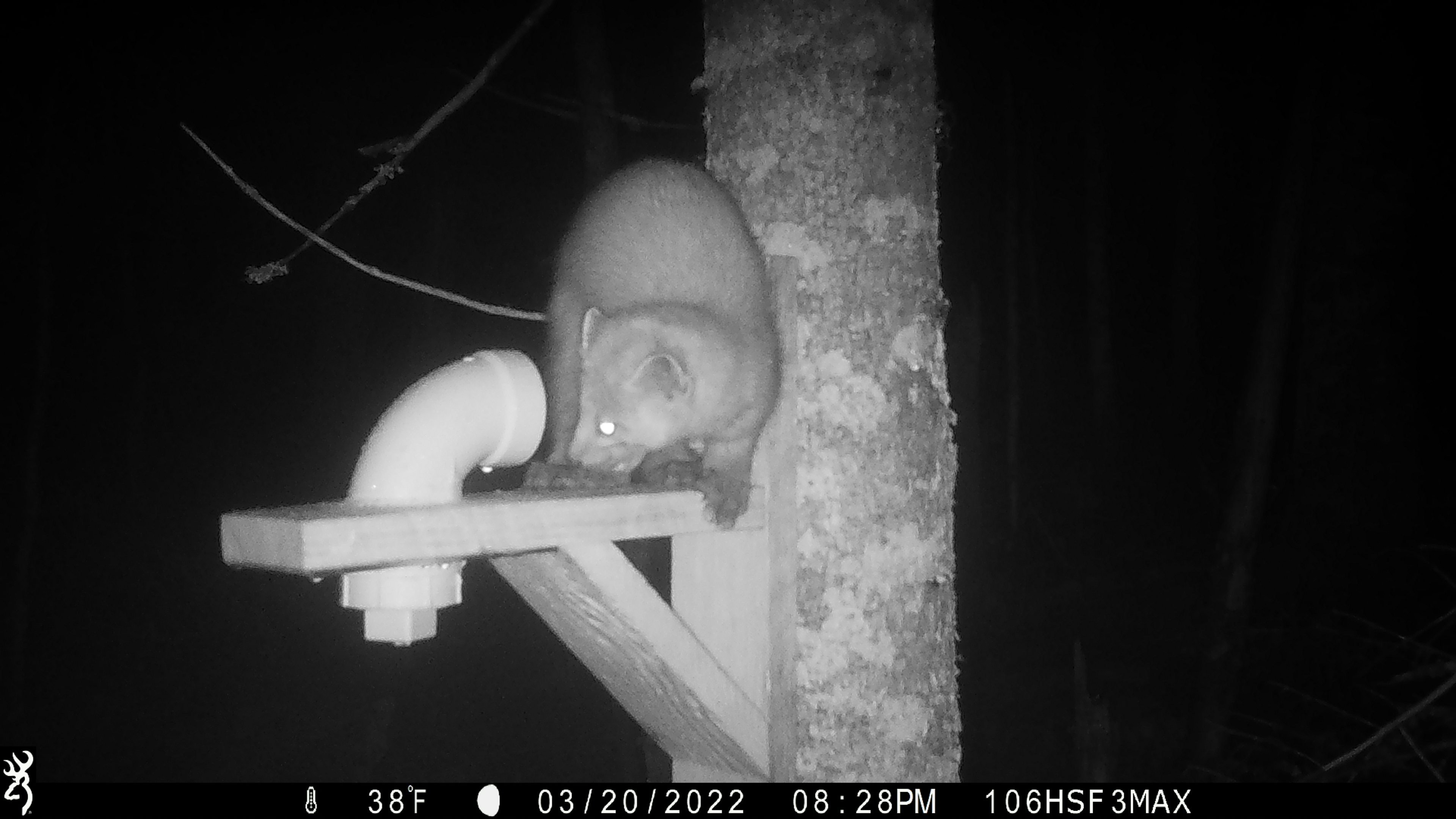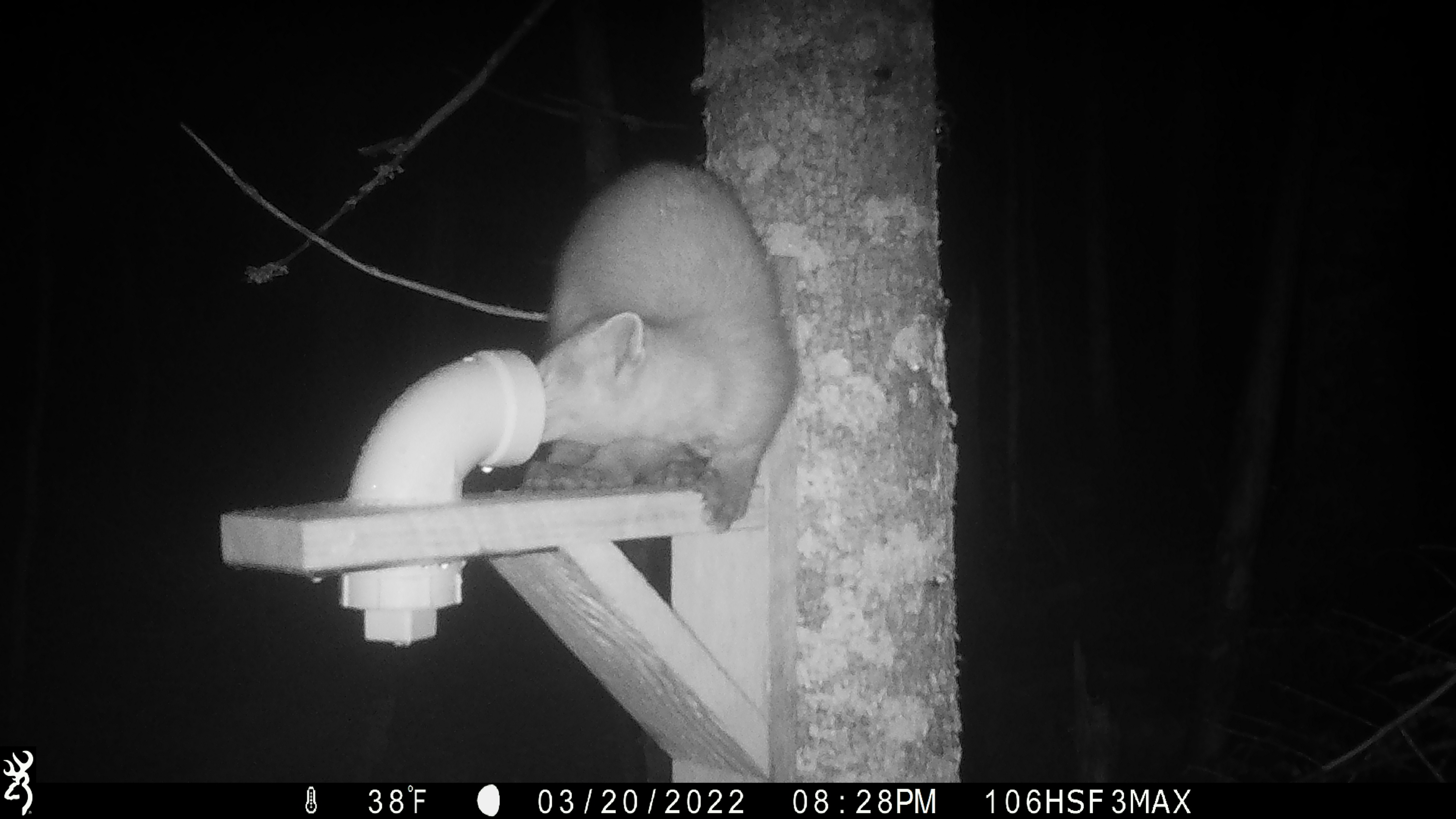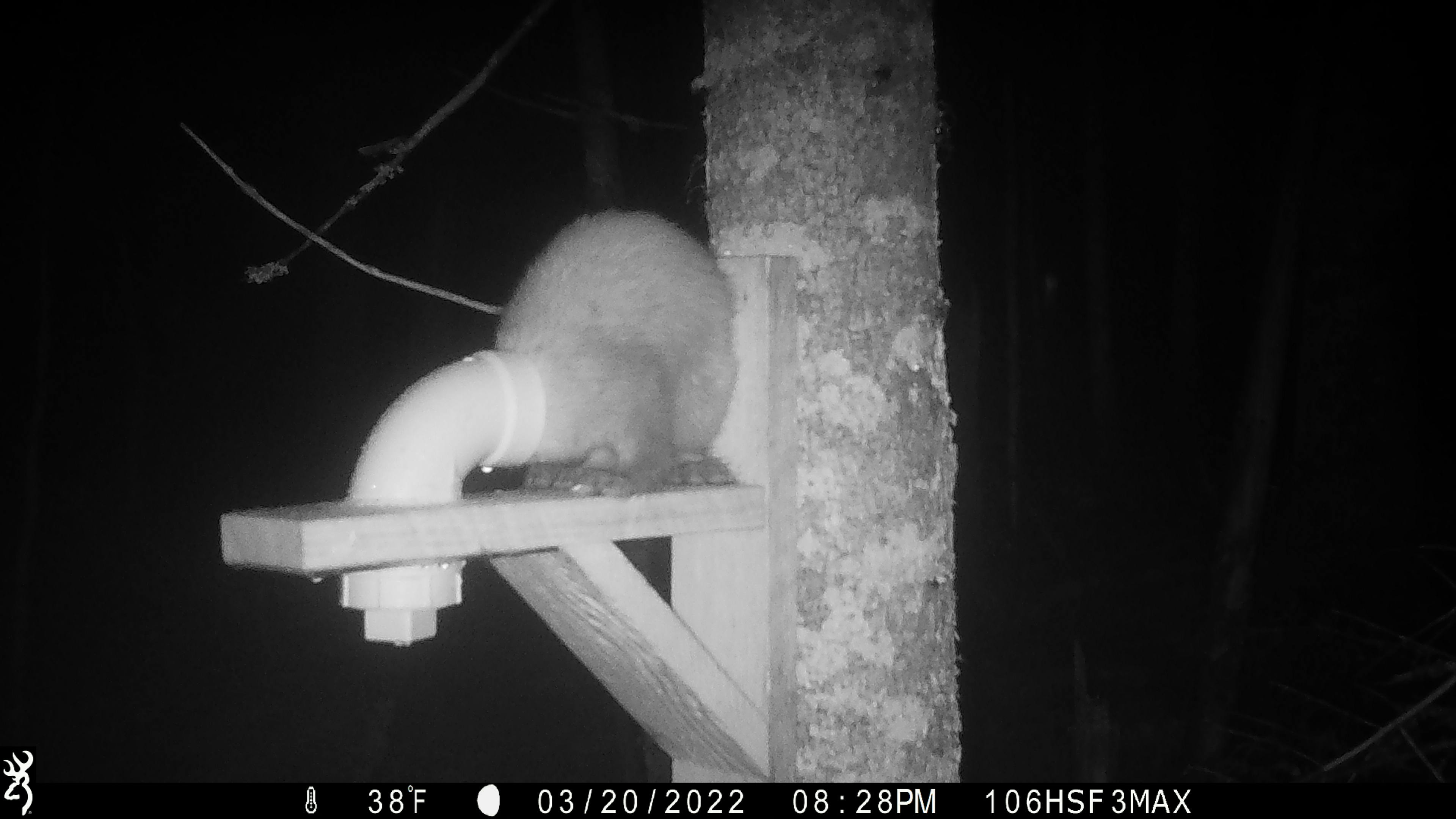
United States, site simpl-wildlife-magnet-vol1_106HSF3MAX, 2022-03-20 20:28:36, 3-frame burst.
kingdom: Animalia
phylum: Chordata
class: Mammalia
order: Carnivora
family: Mustelidae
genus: Martes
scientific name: Martes americana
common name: american marten